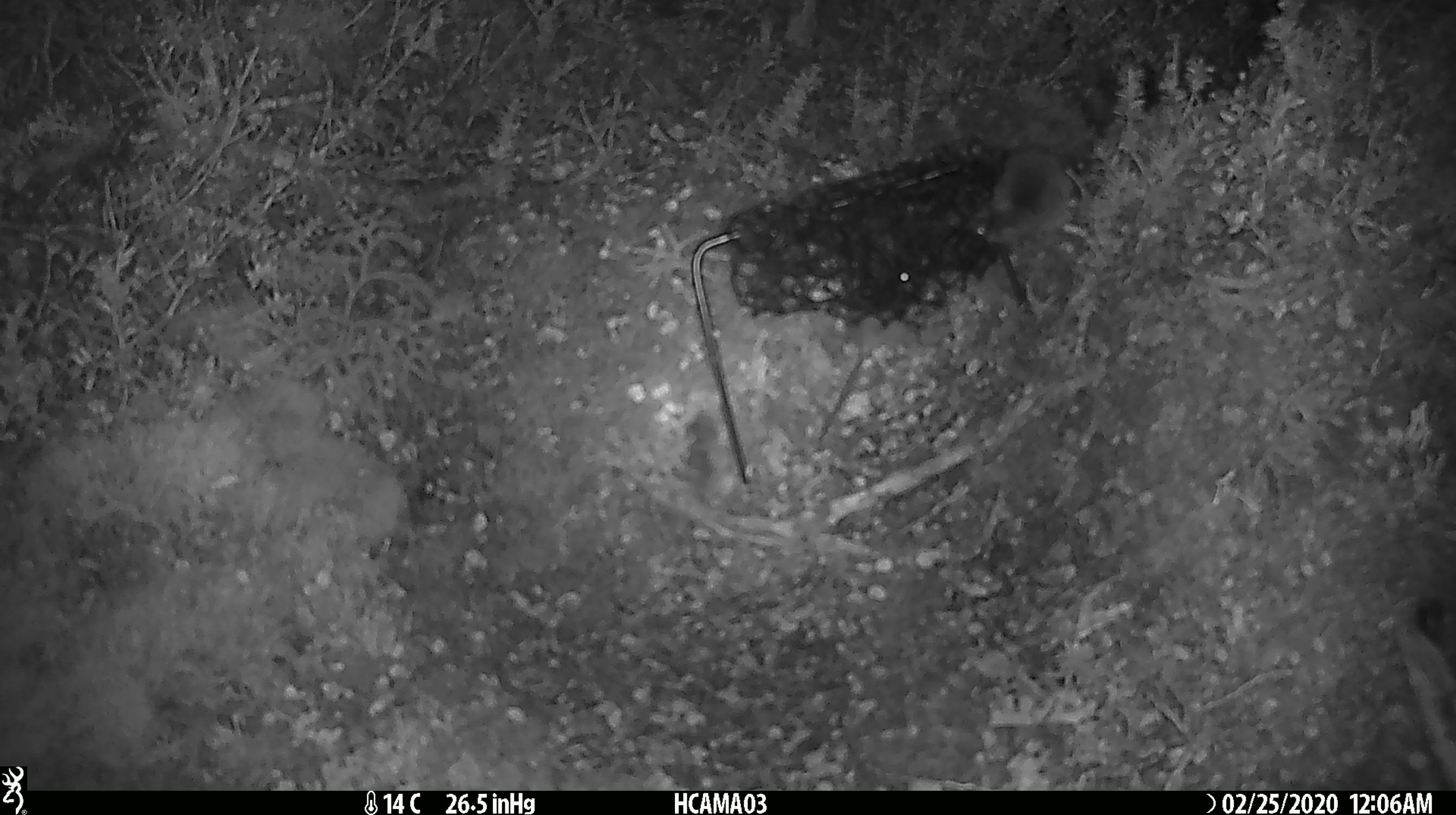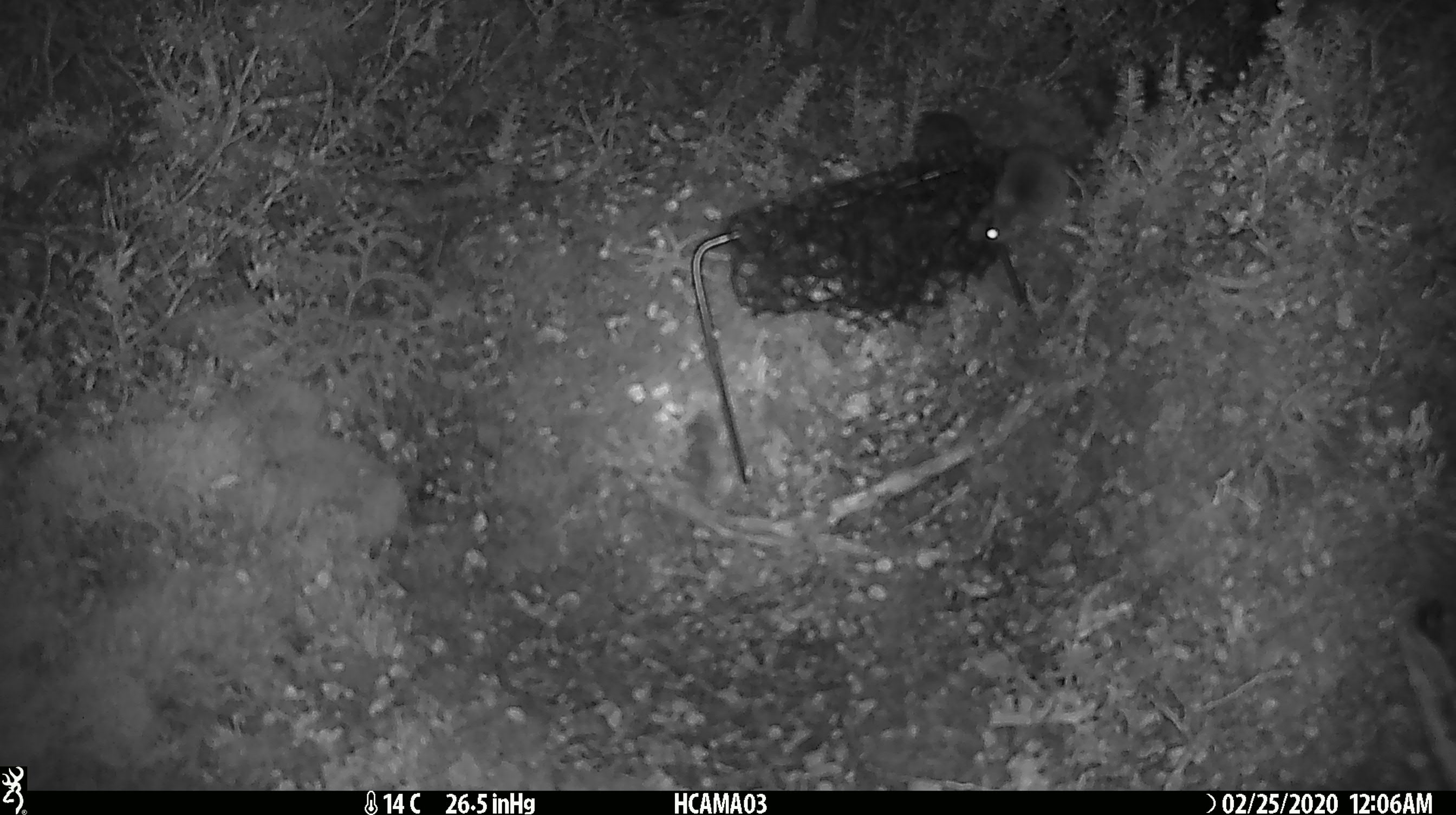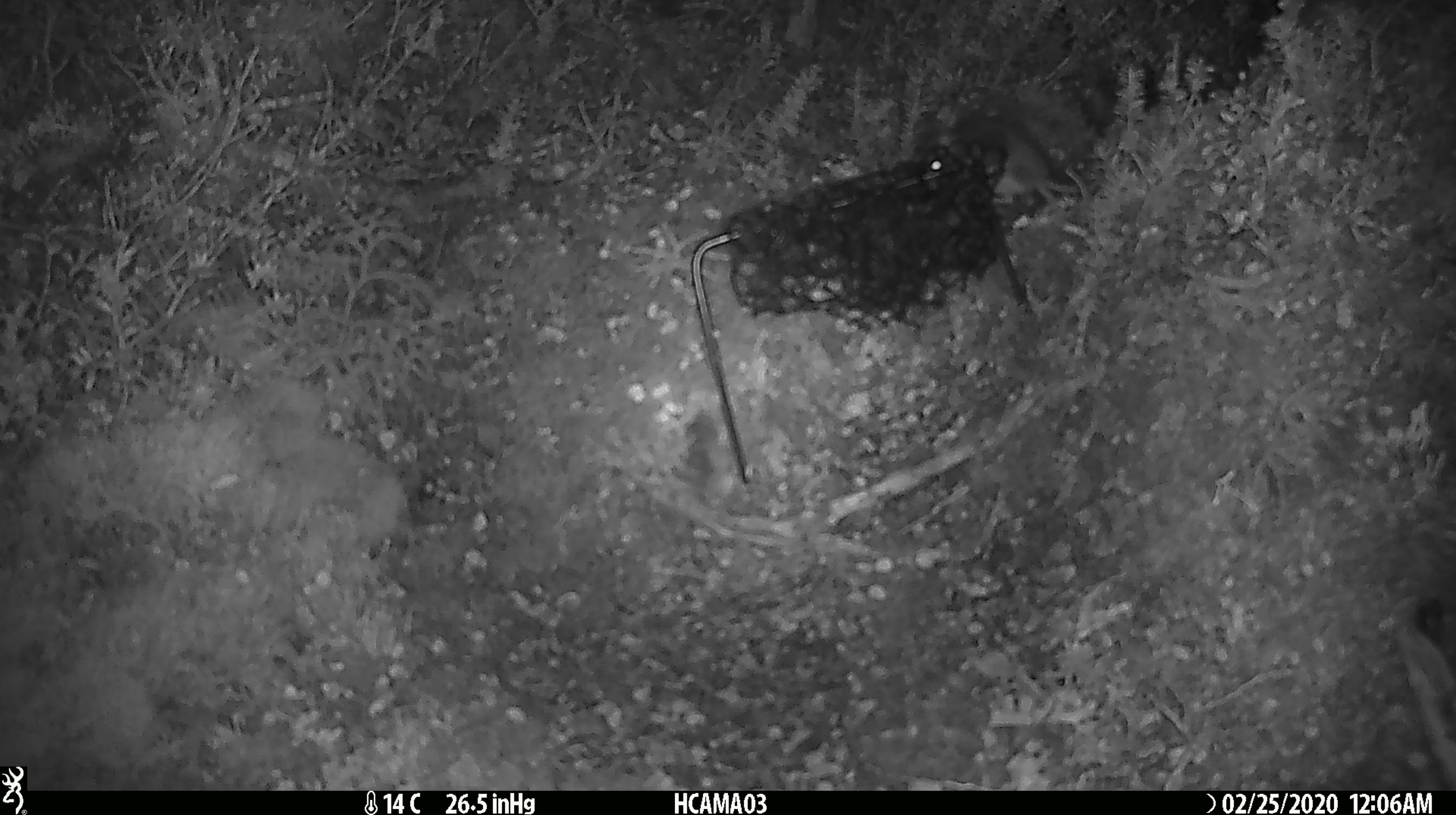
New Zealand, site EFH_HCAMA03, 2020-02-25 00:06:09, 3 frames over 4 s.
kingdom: Animalia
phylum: Chordata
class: Mammalia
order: Rodentia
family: Muridae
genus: Mus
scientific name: Mus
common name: mouse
Mouse (Mus).